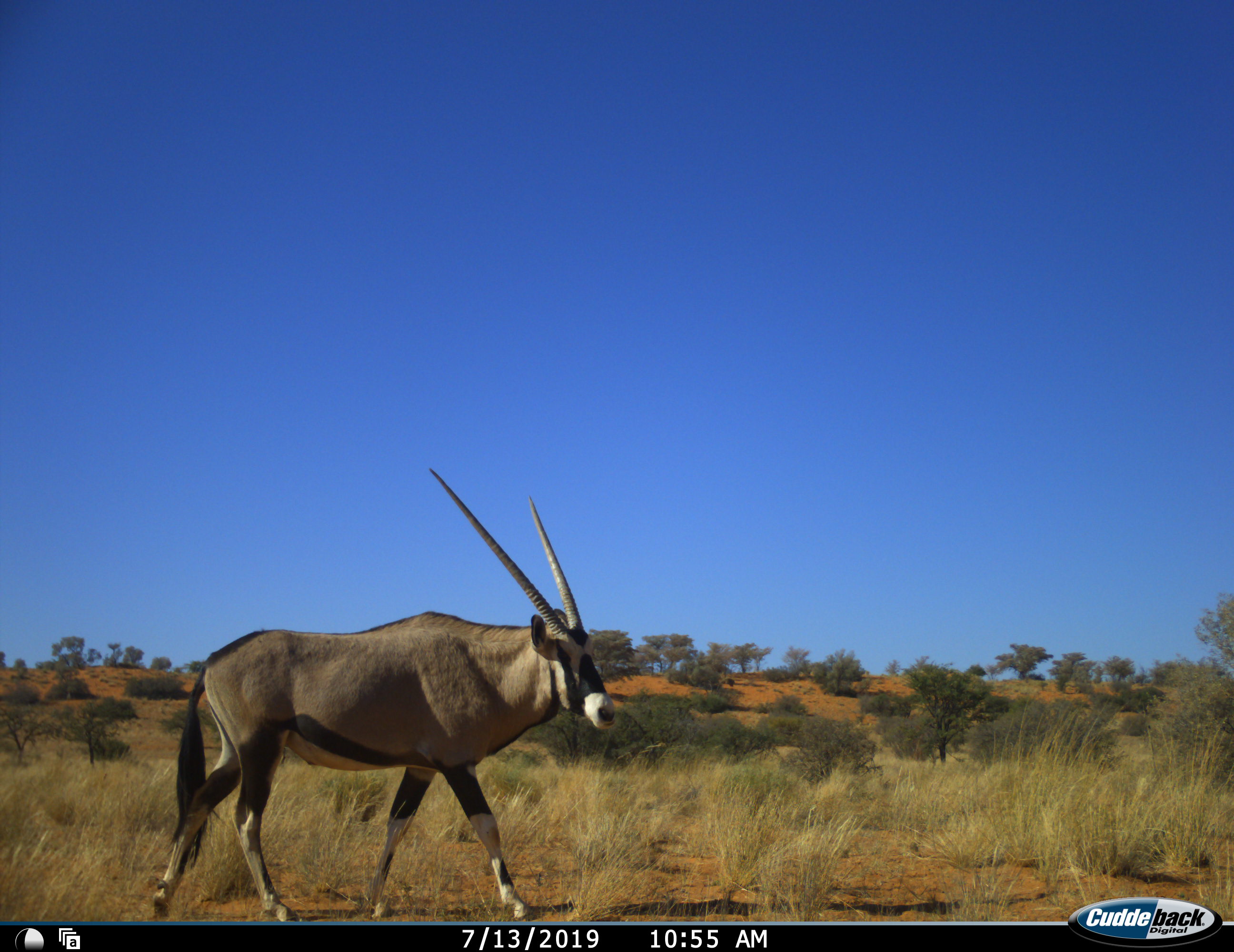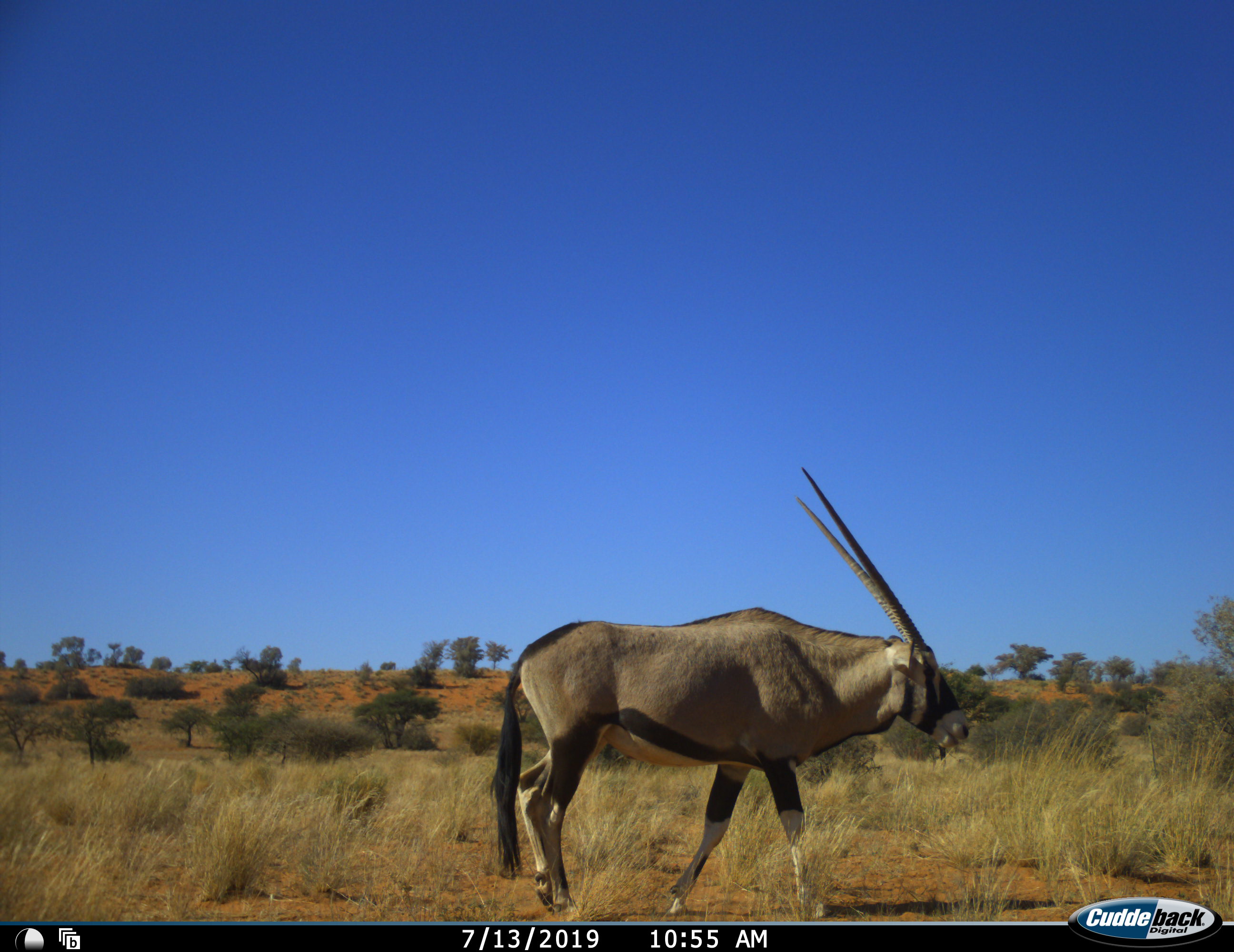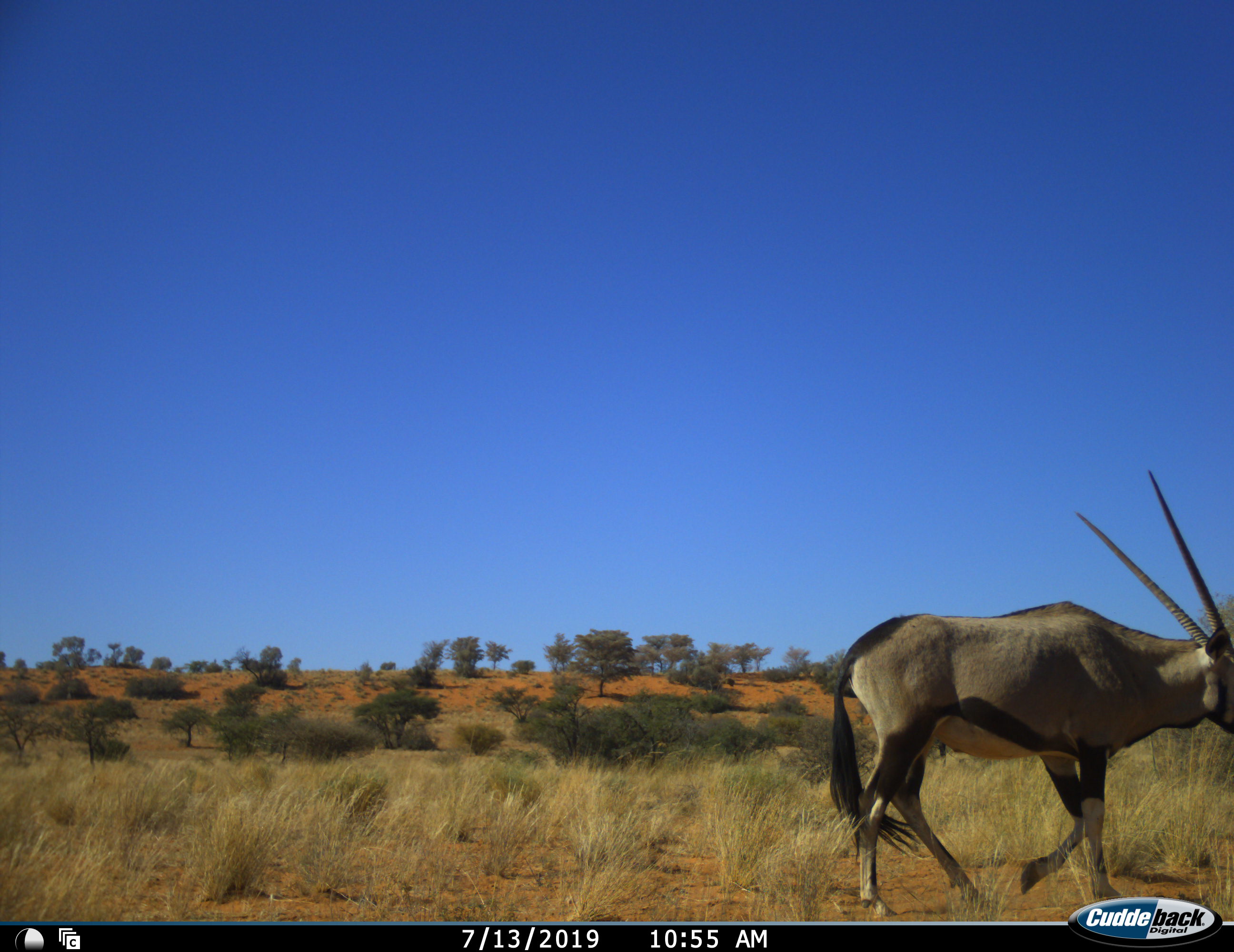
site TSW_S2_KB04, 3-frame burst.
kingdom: Animalia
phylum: Chordata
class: Mammalia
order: Artiodactyla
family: Bovidae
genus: Oryx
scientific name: Oryx gazella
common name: gemsbok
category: oryx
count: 1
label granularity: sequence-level